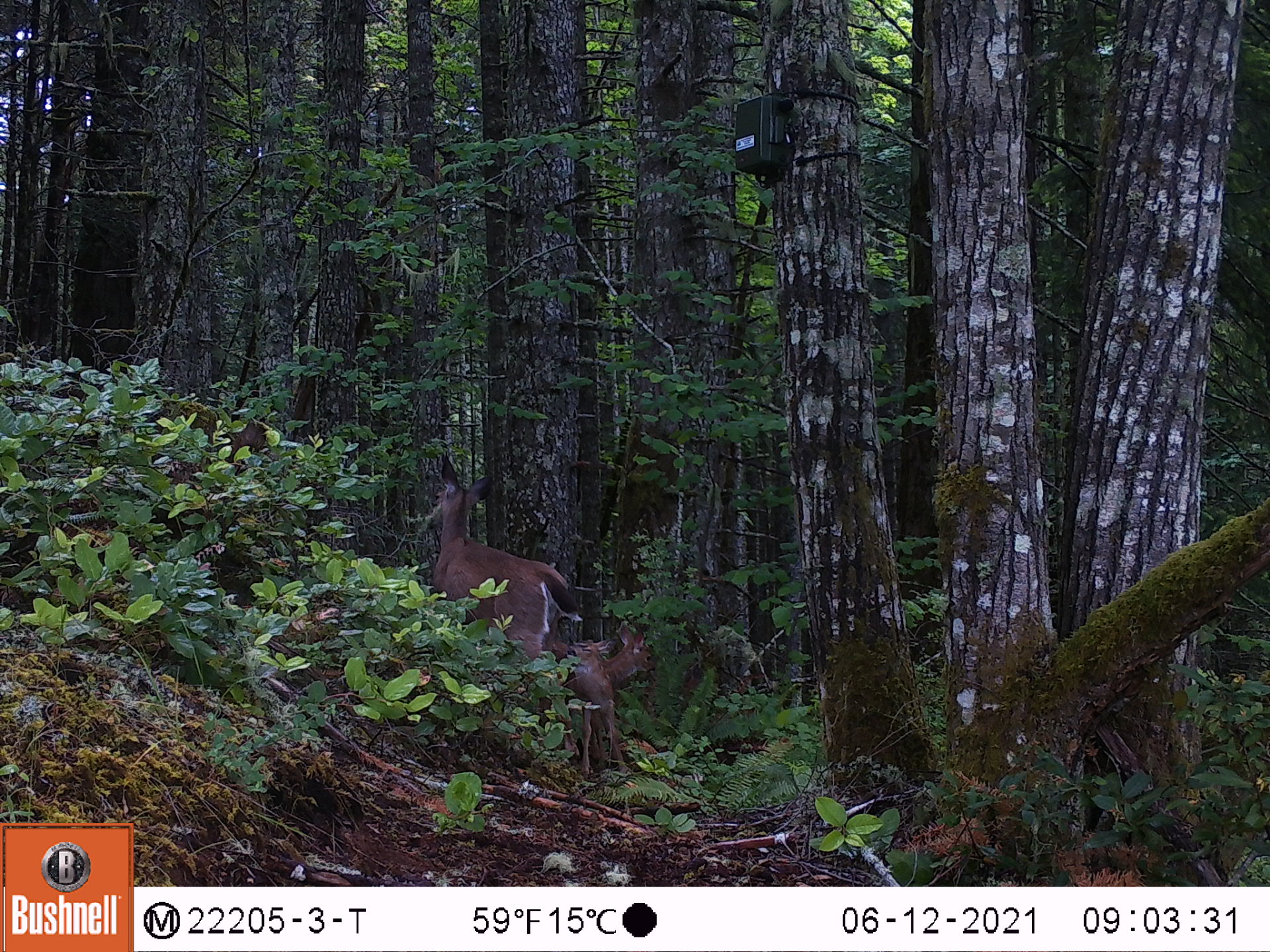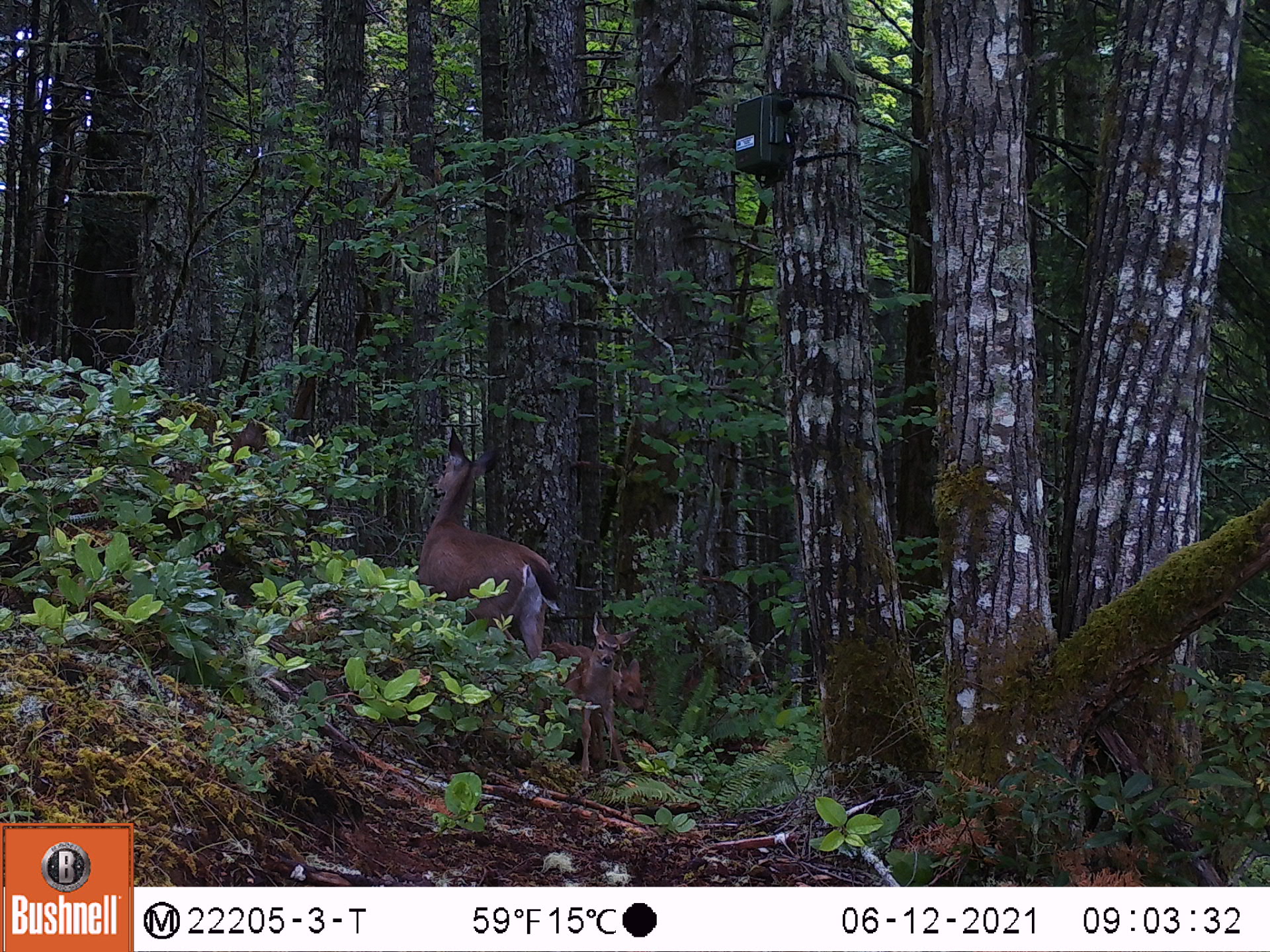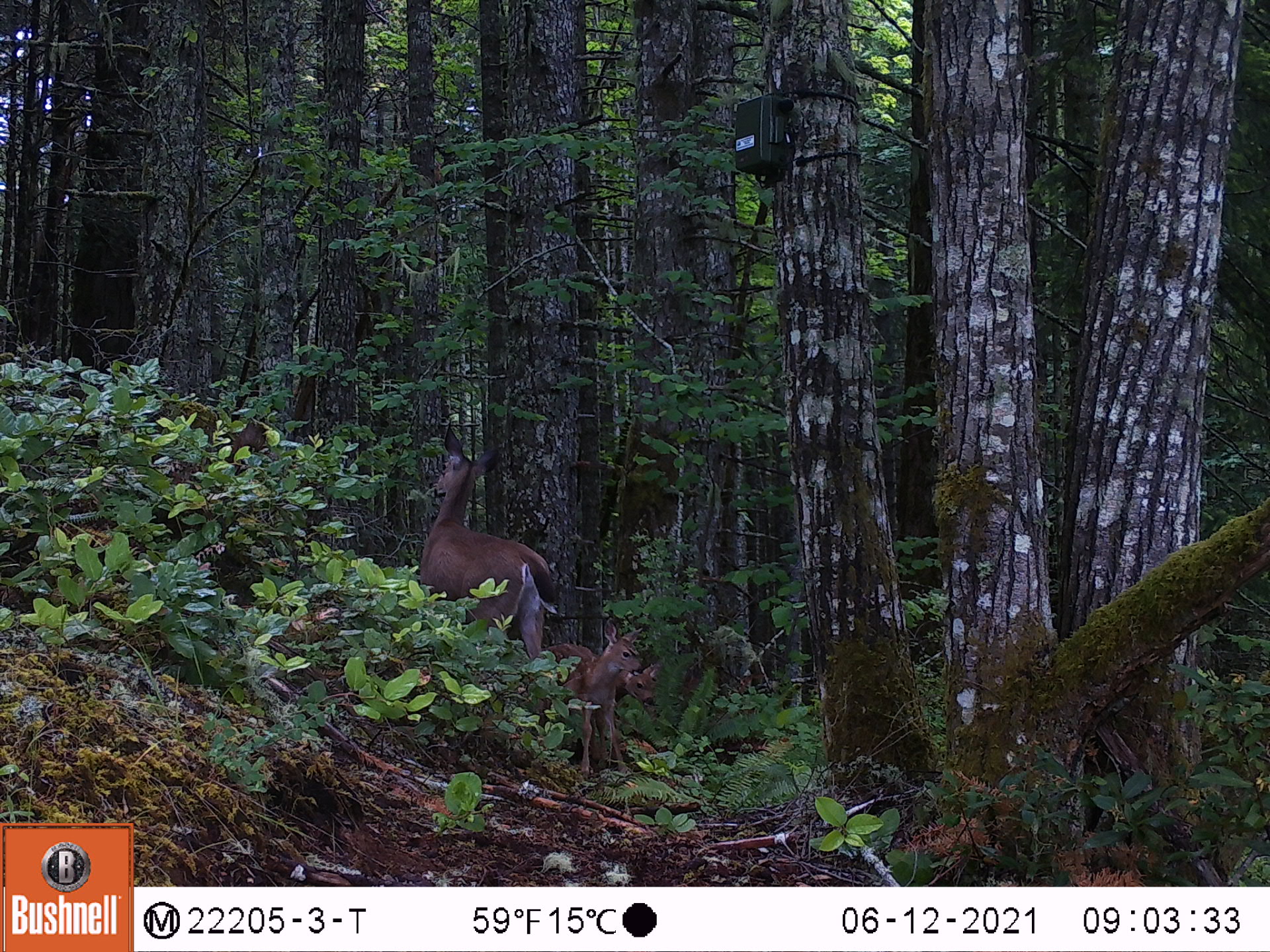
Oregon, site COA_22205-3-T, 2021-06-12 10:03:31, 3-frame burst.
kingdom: Animalia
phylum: Chordata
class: Mammalia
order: Artiodactyla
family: Cervidae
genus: Odocoileus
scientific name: Odocoileus hemionus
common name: black-tailed deer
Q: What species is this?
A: Black-tailed deer (Odocoileus hemionus).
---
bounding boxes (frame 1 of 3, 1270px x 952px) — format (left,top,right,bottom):
black-tailed deer: (390,448,583,705); (548,615,675,789); (539,612,652,699)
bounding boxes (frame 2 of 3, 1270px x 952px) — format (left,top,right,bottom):
black-tailed deer: (377,412,571,721); (524,602,663,787); (543,641,665,748)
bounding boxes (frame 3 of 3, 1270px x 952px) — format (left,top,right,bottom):
black-tailed deer: (377,415,571,696); (514,606,663,787); (588,661,675,755)